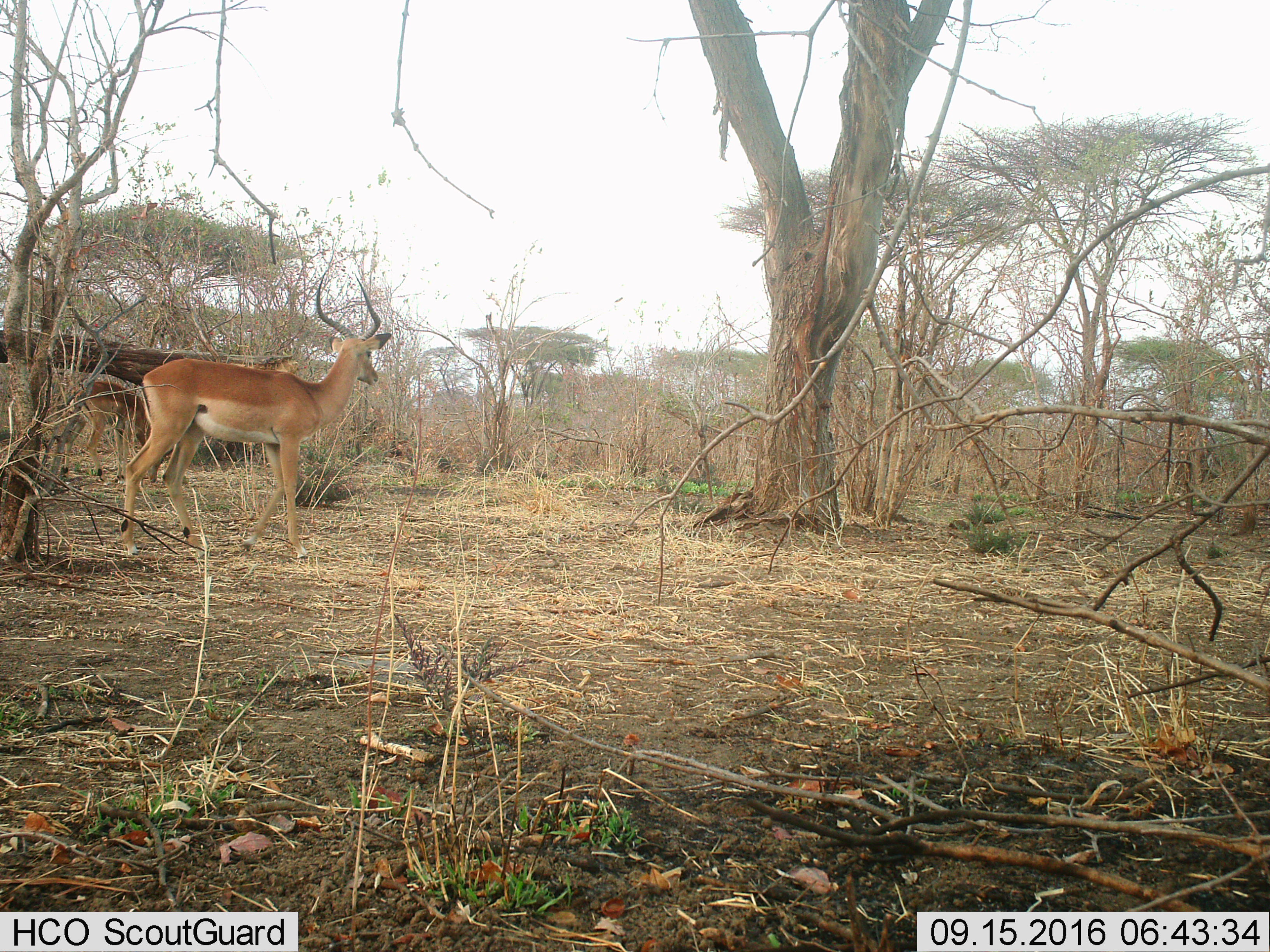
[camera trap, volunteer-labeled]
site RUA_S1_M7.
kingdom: Animalia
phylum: Chordata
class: Mammalia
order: Artiodactyla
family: Bovidae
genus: Aepyceros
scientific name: Aepyceros melampus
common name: impala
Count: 2.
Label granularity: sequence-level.